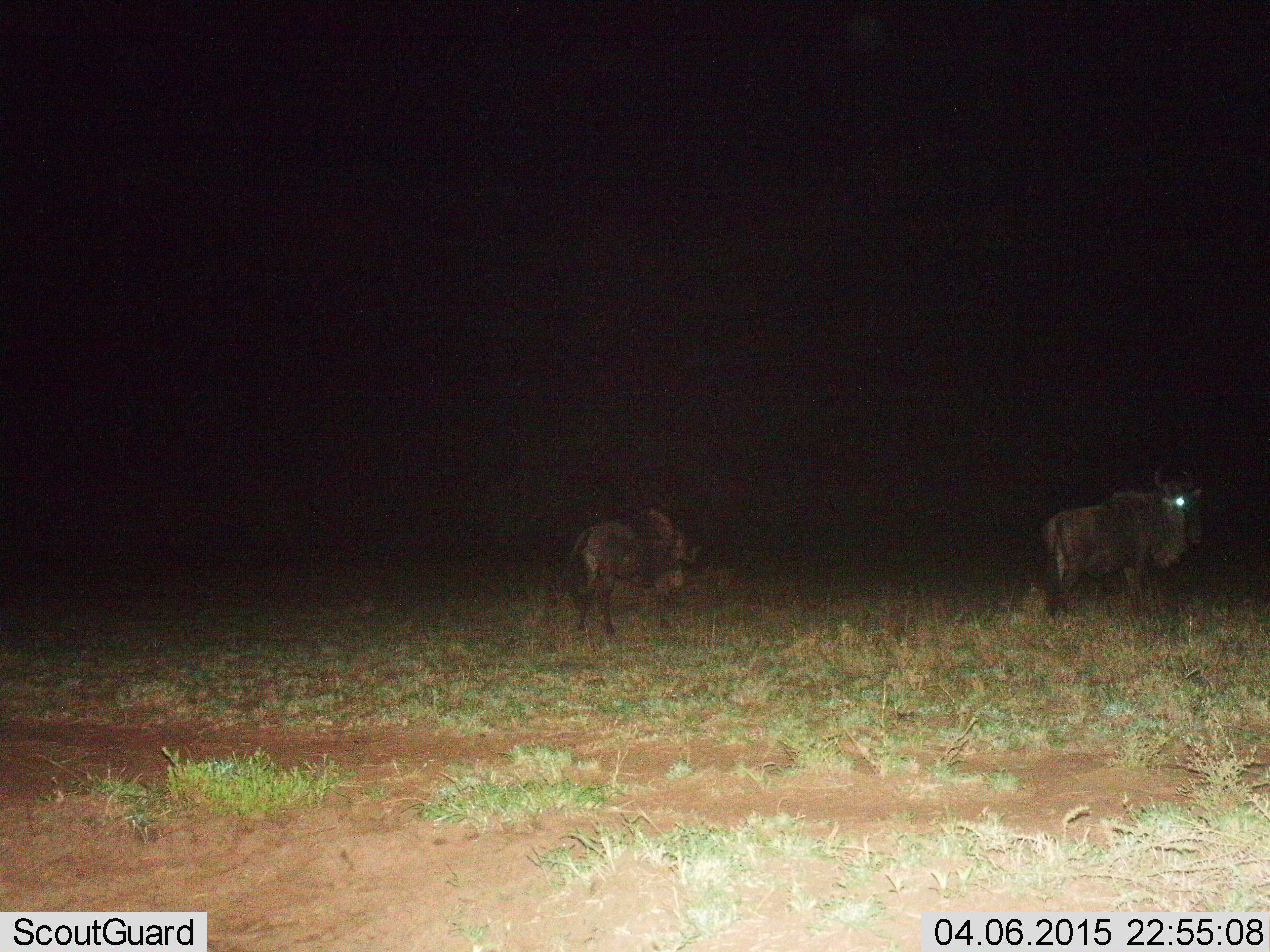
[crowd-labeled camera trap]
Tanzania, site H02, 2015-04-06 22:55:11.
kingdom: Animalia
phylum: Chordata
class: Mammalia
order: Artiodactyla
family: Bovidae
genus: Connochaetes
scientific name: Connochaetes taurinus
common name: blue wildebeest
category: wildebeest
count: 2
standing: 60%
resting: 0%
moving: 20%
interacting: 0%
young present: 0%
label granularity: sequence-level